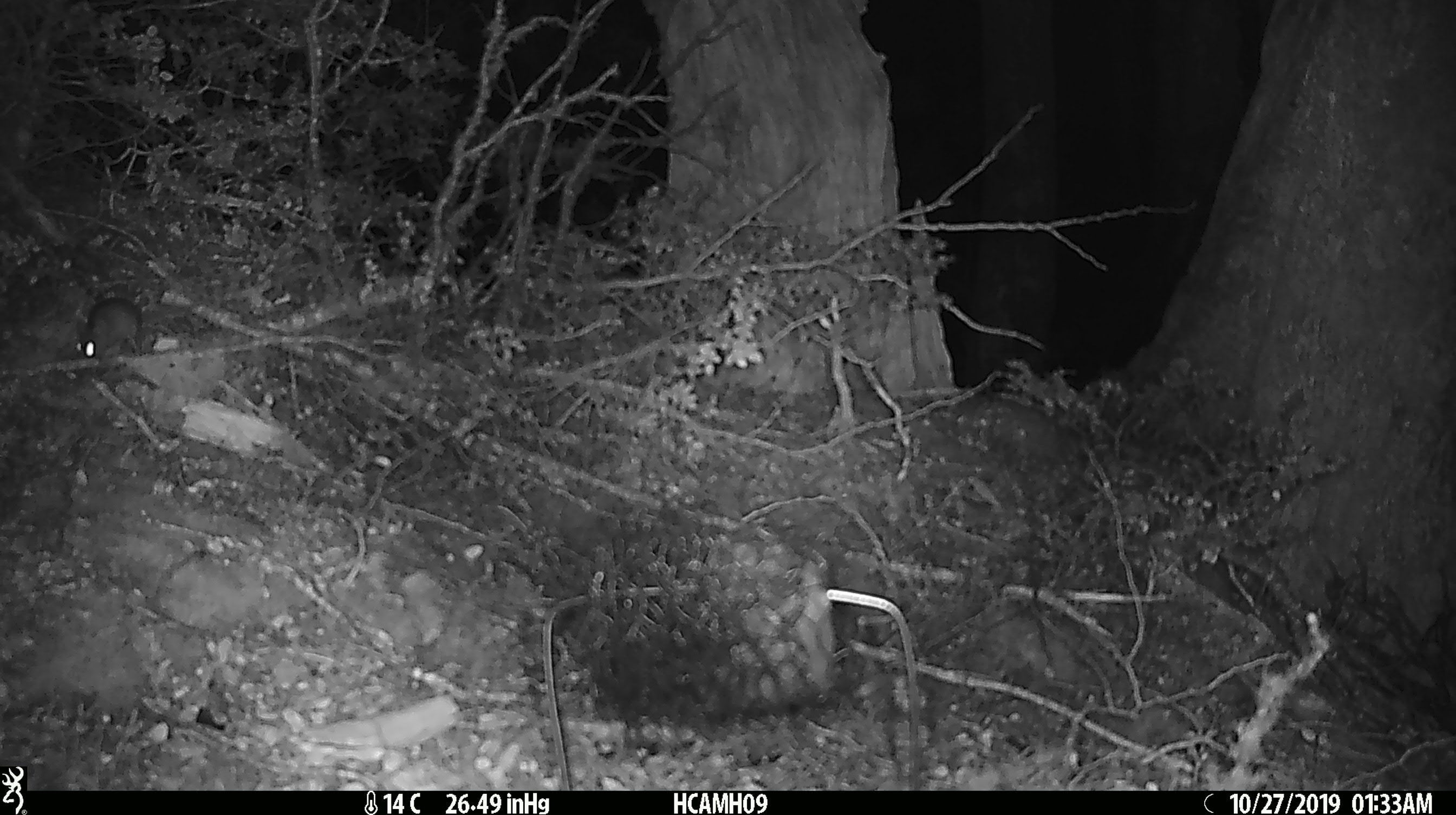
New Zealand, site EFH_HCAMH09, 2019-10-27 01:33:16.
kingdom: Animalia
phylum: Chordata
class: Mammalia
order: Rodentia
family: Muridae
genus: Mus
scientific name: Mus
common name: mouse